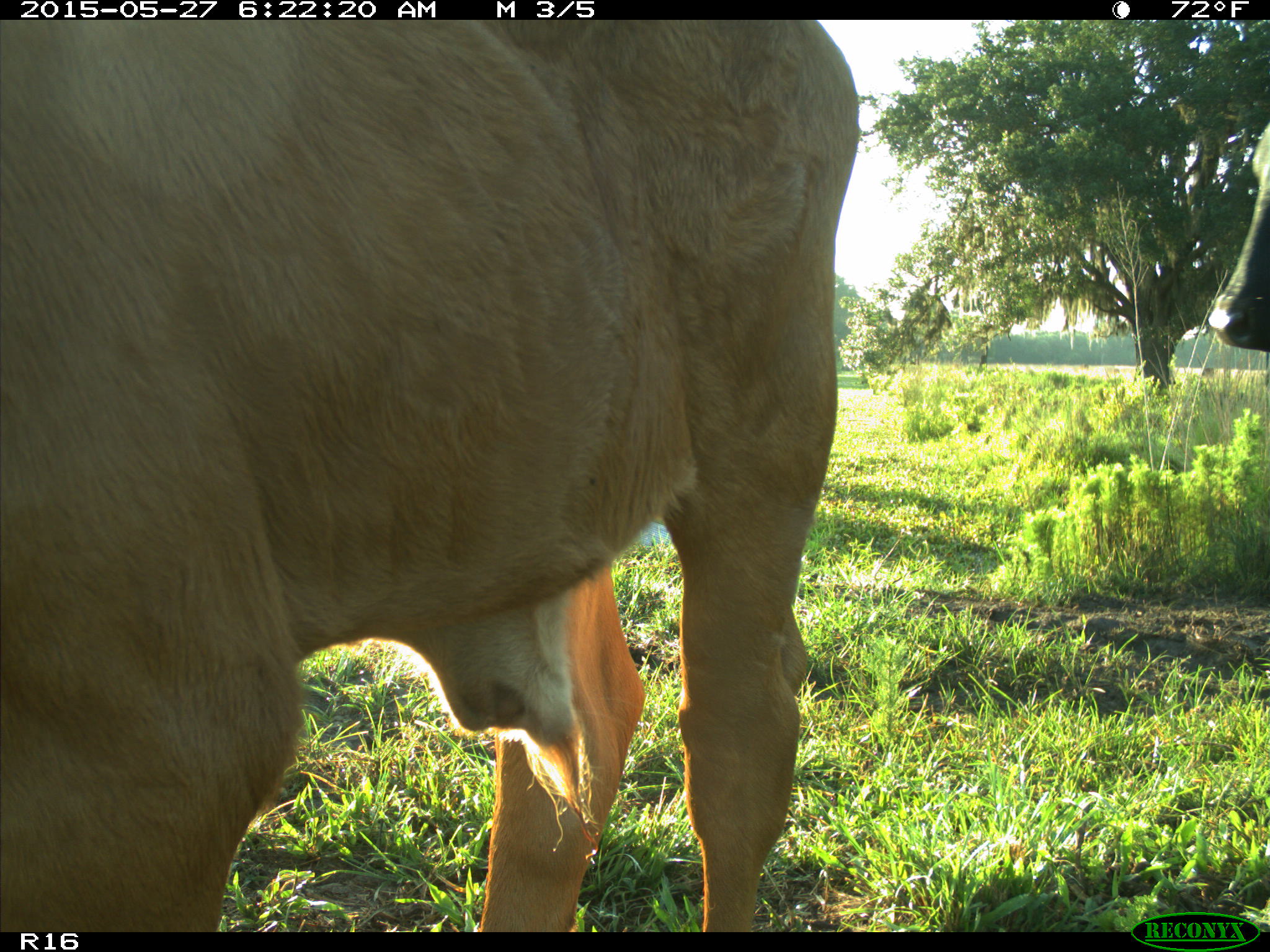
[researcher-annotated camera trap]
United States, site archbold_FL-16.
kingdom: Animalia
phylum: Chordata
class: Mammalia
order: Artiodactyla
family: Bovidae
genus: Bos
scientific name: Bos taurus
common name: domestic cow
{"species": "Bos taurus (domestic cow)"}